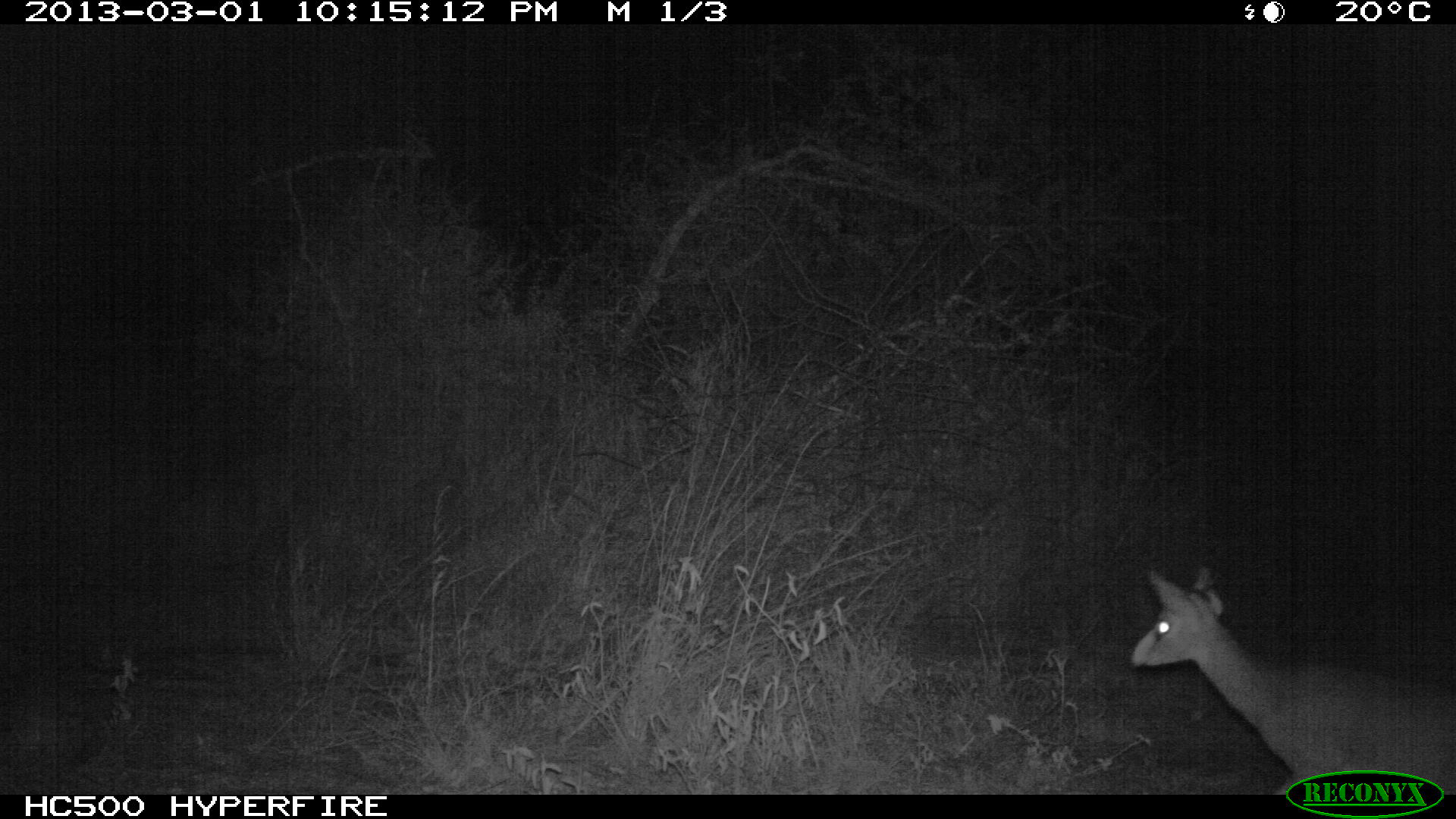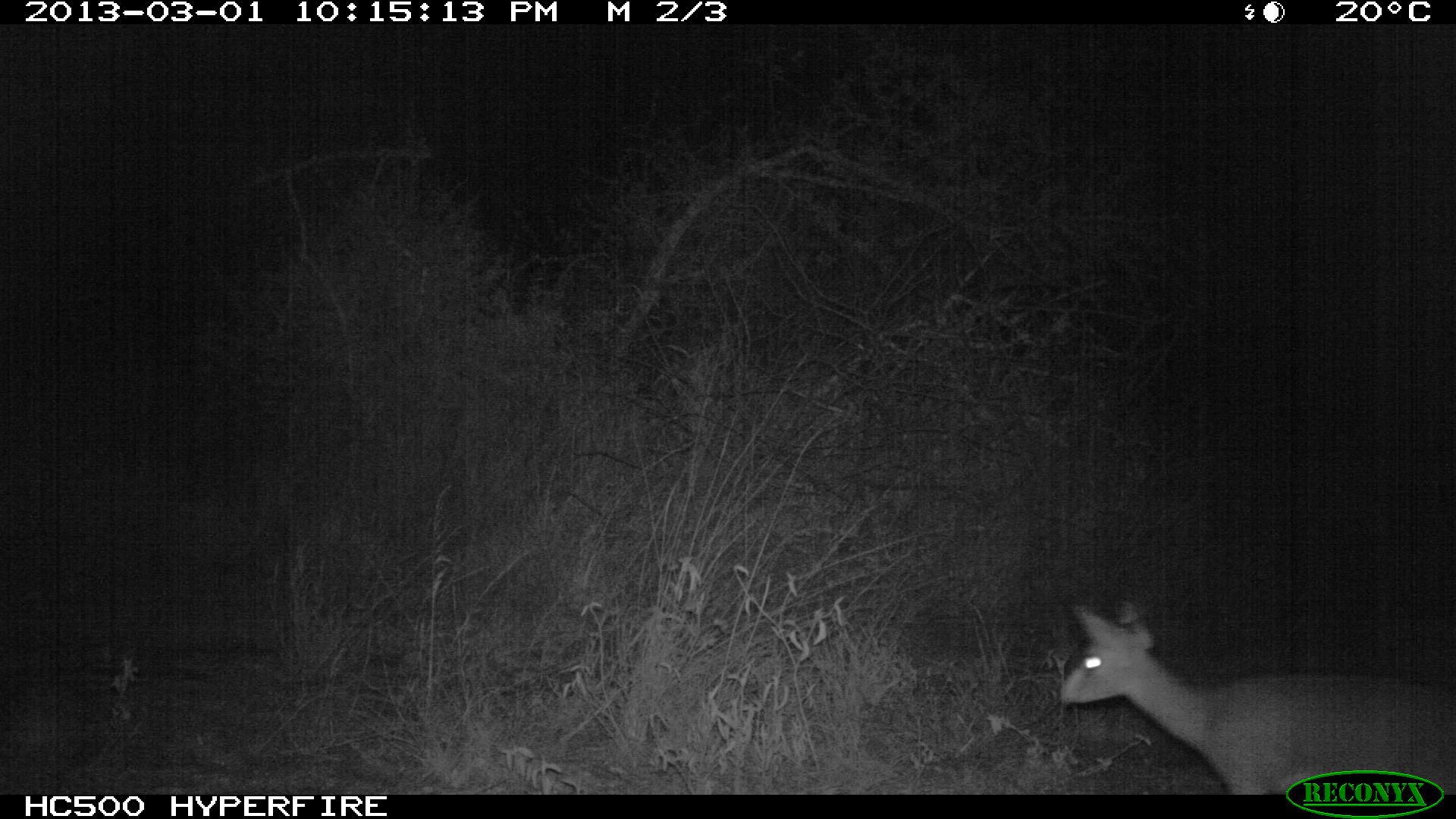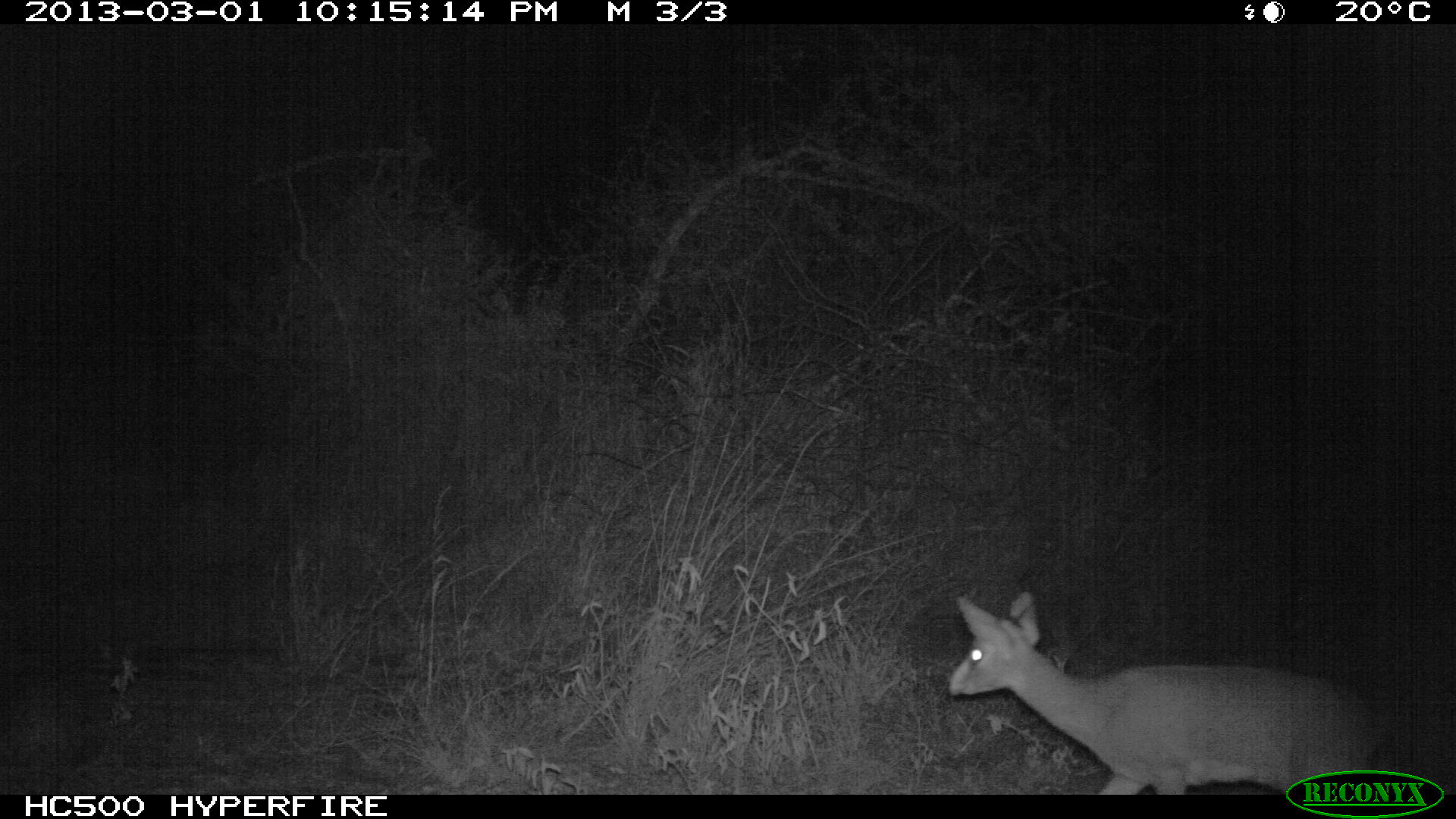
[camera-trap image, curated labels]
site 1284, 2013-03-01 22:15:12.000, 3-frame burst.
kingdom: Animalia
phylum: Chordata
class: Mammalia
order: Artiodactyla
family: Bovidae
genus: Madoqua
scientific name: Madoqua guentheri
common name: günther's dik-dik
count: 1